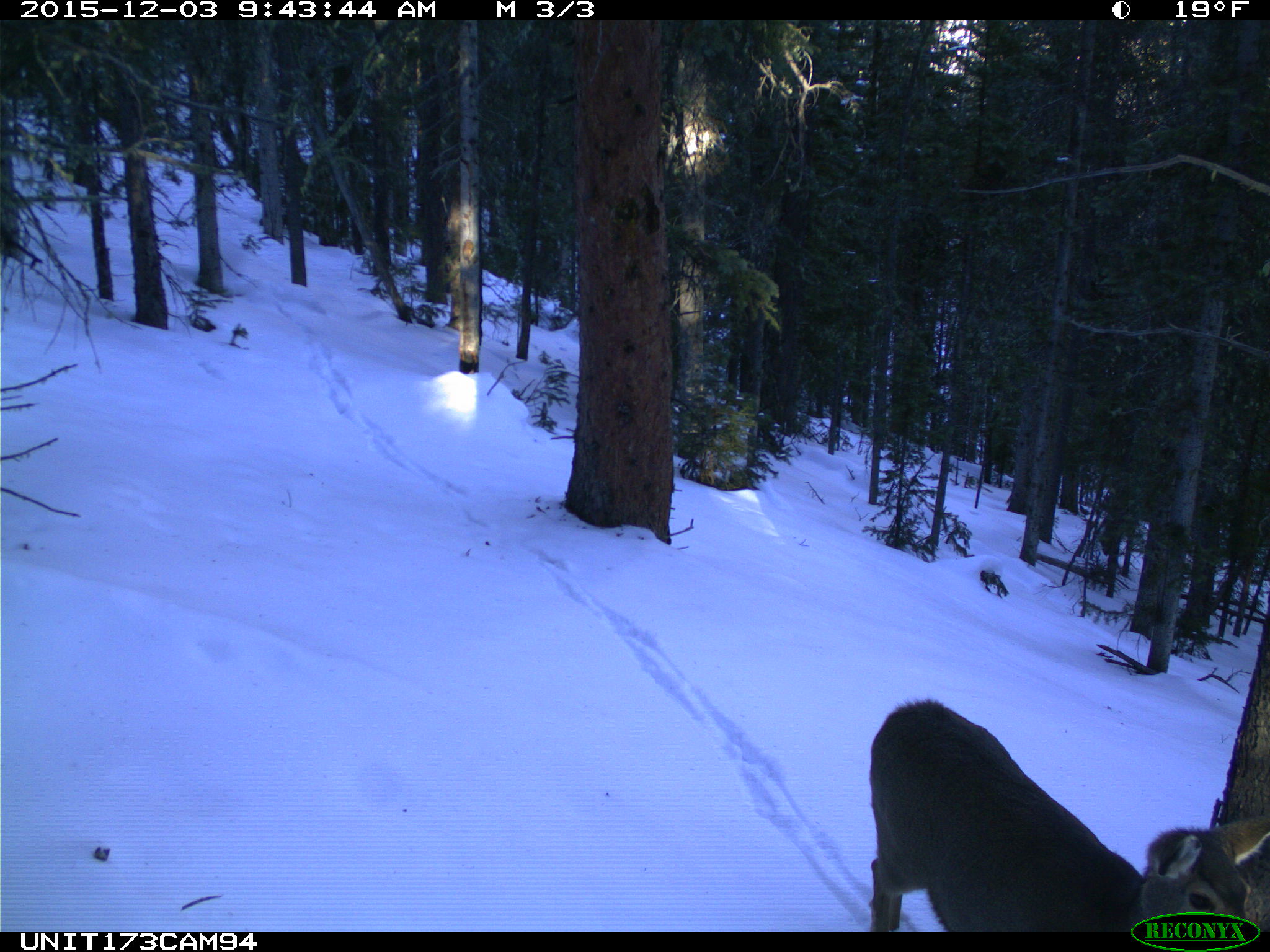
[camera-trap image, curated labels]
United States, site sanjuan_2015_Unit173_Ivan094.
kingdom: Animalia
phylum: Chordata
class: Mammalia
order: Artiodactyla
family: Cervidae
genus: Odocoileus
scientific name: Odocoileus hemionus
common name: mule deer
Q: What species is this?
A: Odocoileus hemionus (mule deer).